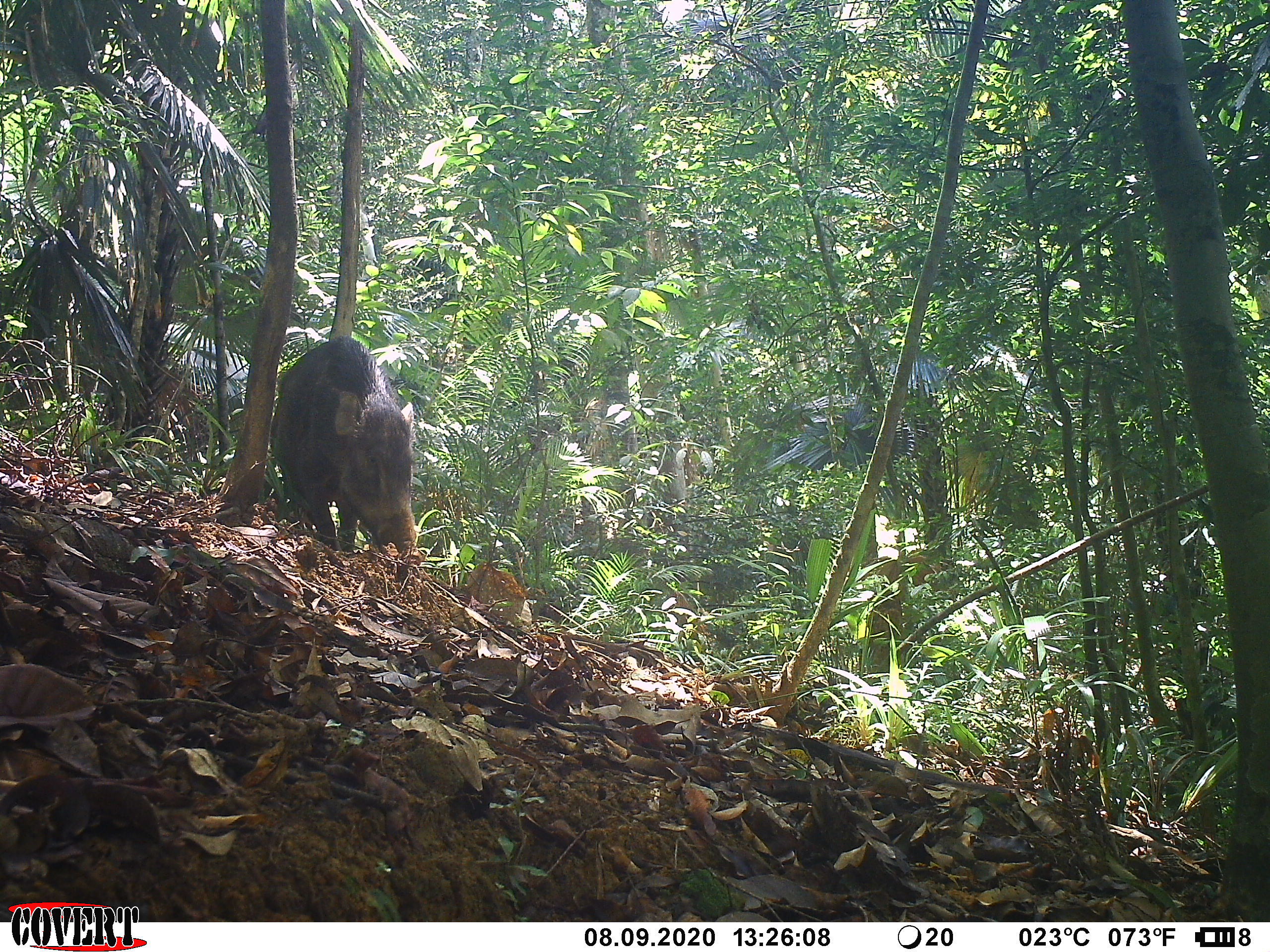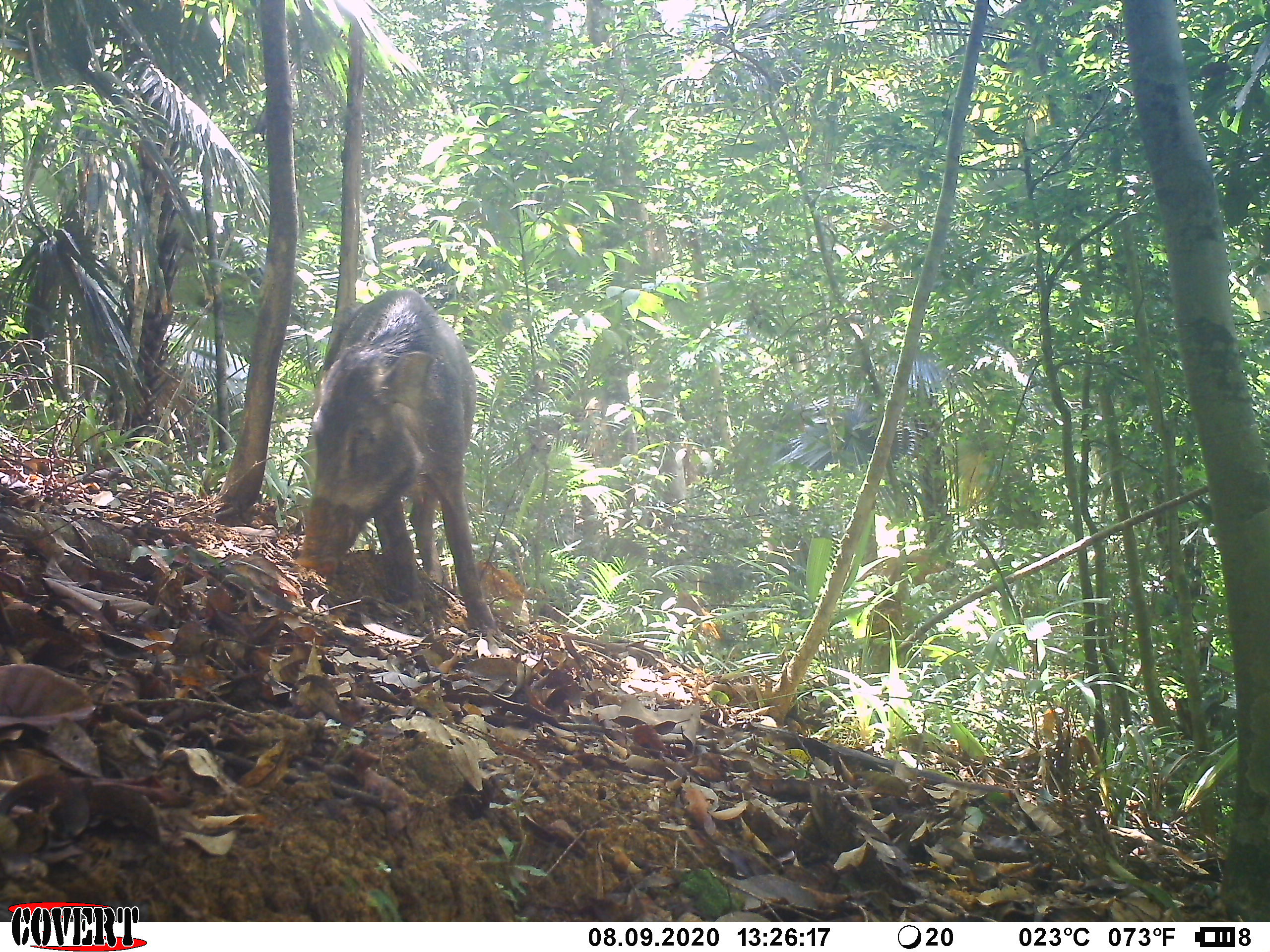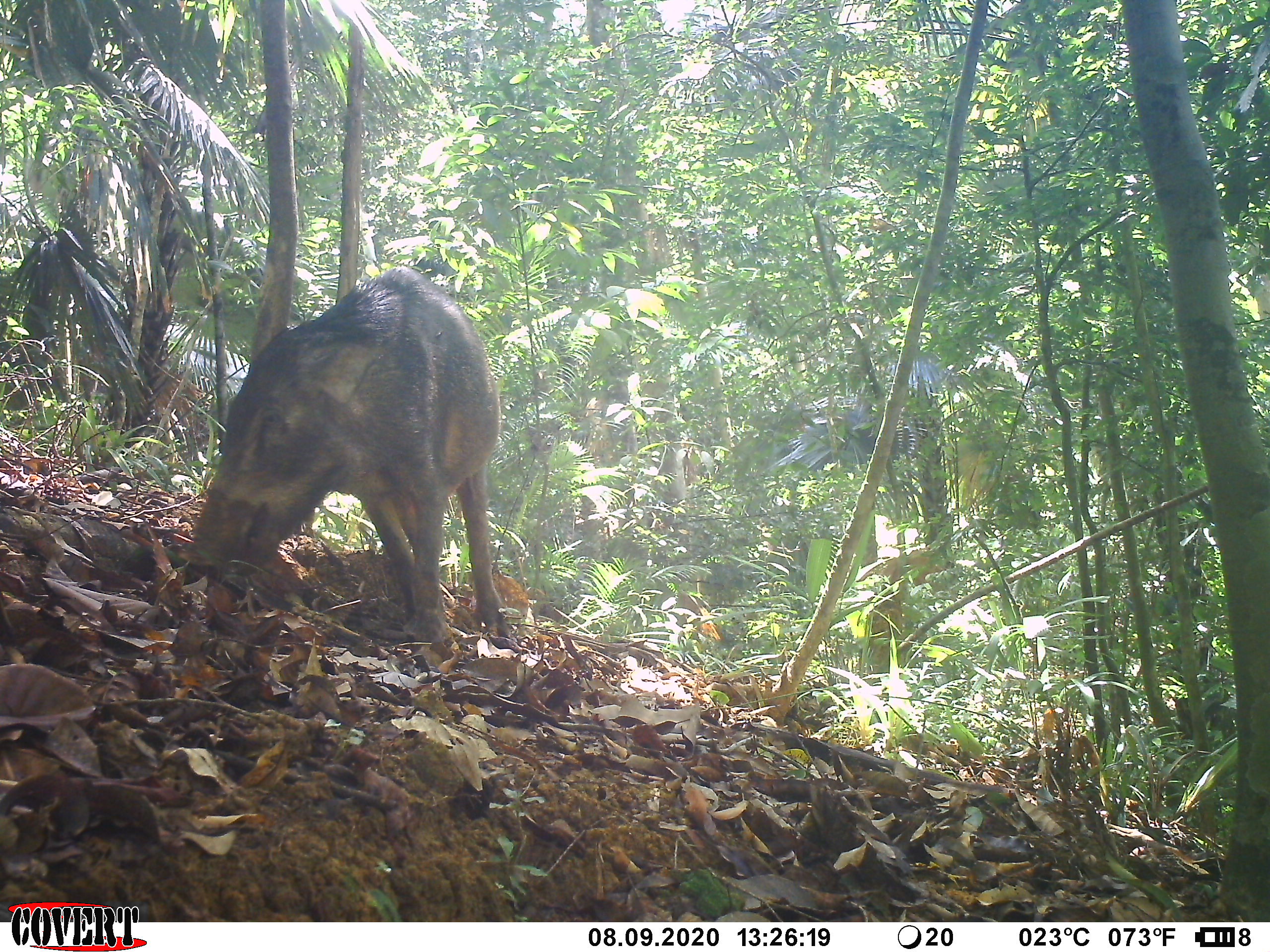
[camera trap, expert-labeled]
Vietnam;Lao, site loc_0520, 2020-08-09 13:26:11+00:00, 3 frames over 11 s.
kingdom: Animalia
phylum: Chordata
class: Mammalia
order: Artiodactyla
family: Suidae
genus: Sus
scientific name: Sus scrofa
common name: eurasian wild pig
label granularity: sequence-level